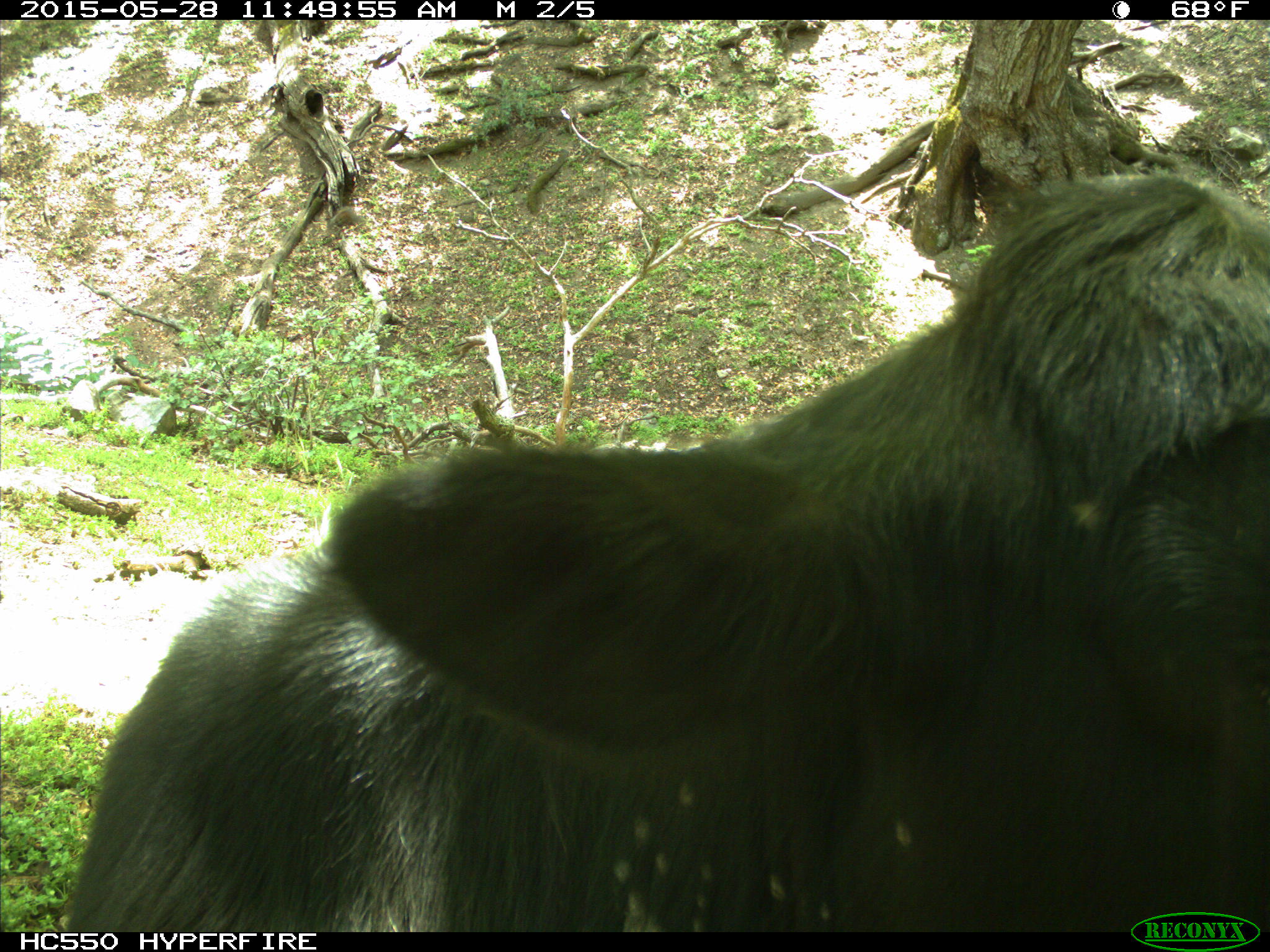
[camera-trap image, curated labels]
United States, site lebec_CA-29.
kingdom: Animalia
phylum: Chordata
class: Mammalia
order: Artiodactyla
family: Bovidae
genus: Bos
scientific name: Bos taurus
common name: domestic cow